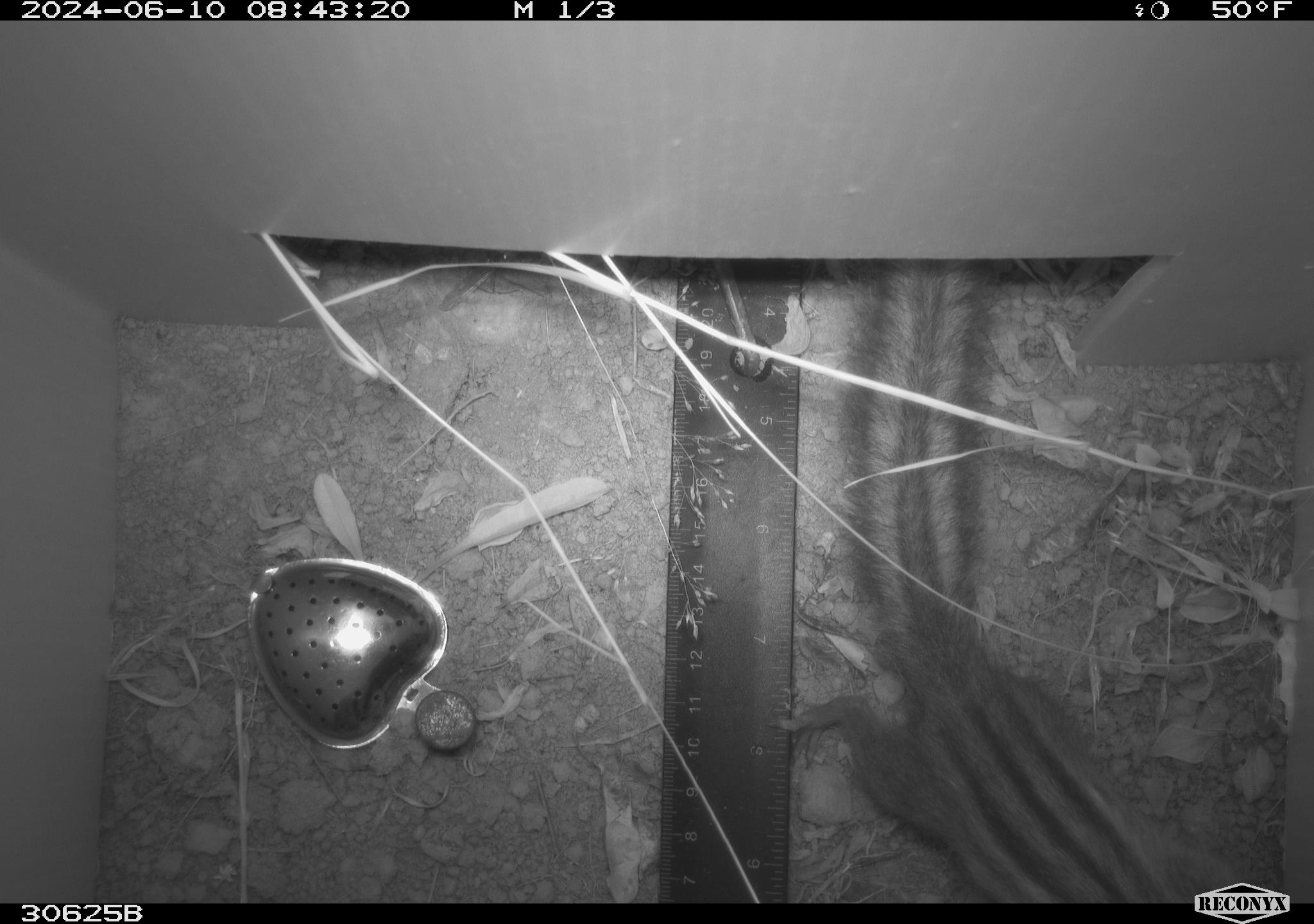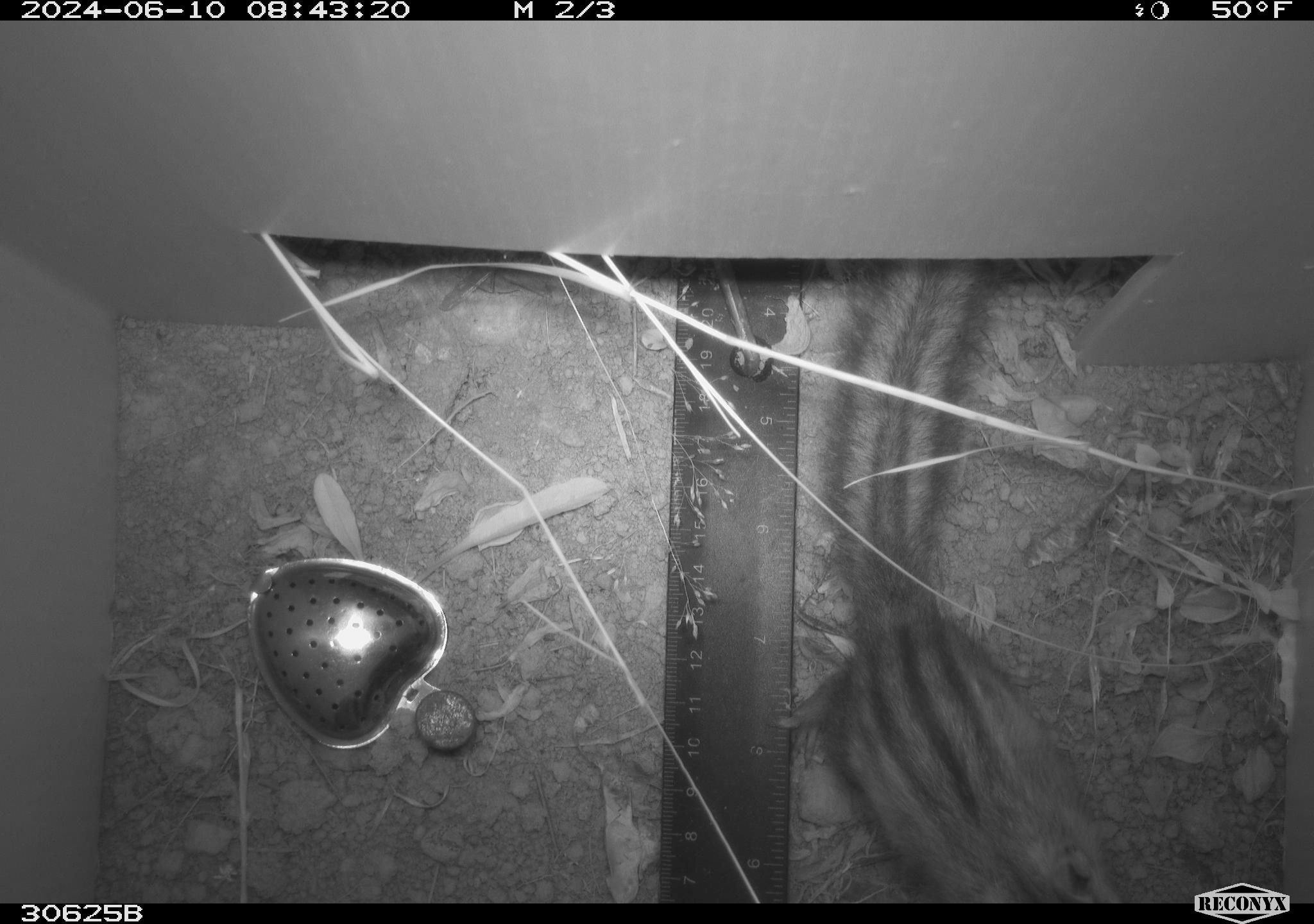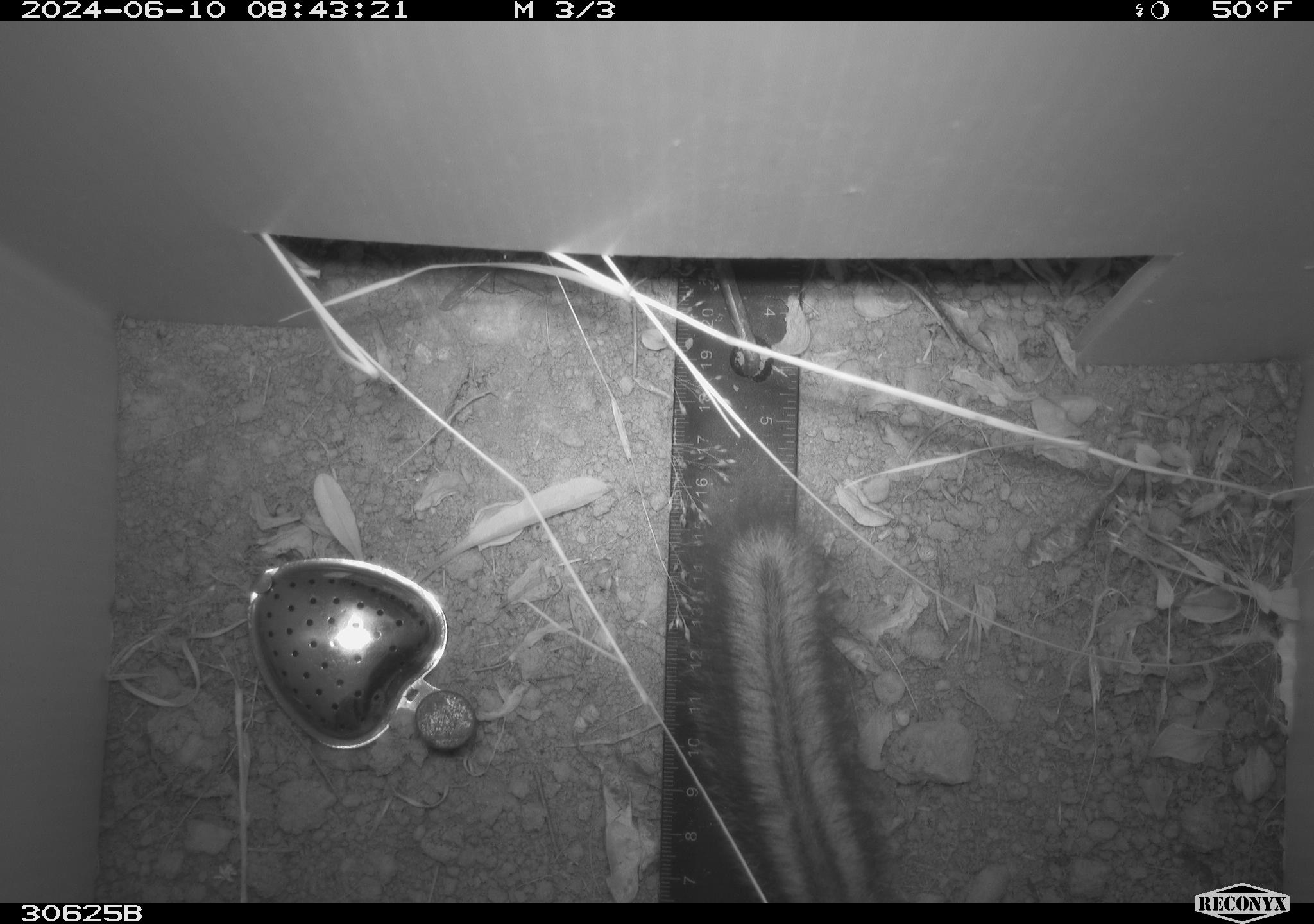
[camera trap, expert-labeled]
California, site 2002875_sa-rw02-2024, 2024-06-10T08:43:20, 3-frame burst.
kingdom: Animalia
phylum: Chordata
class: Mammalia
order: Rodentia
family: Sciuridae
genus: Neotamias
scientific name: Neotamias ochrogenys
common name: yellow-cheeked chipmunk